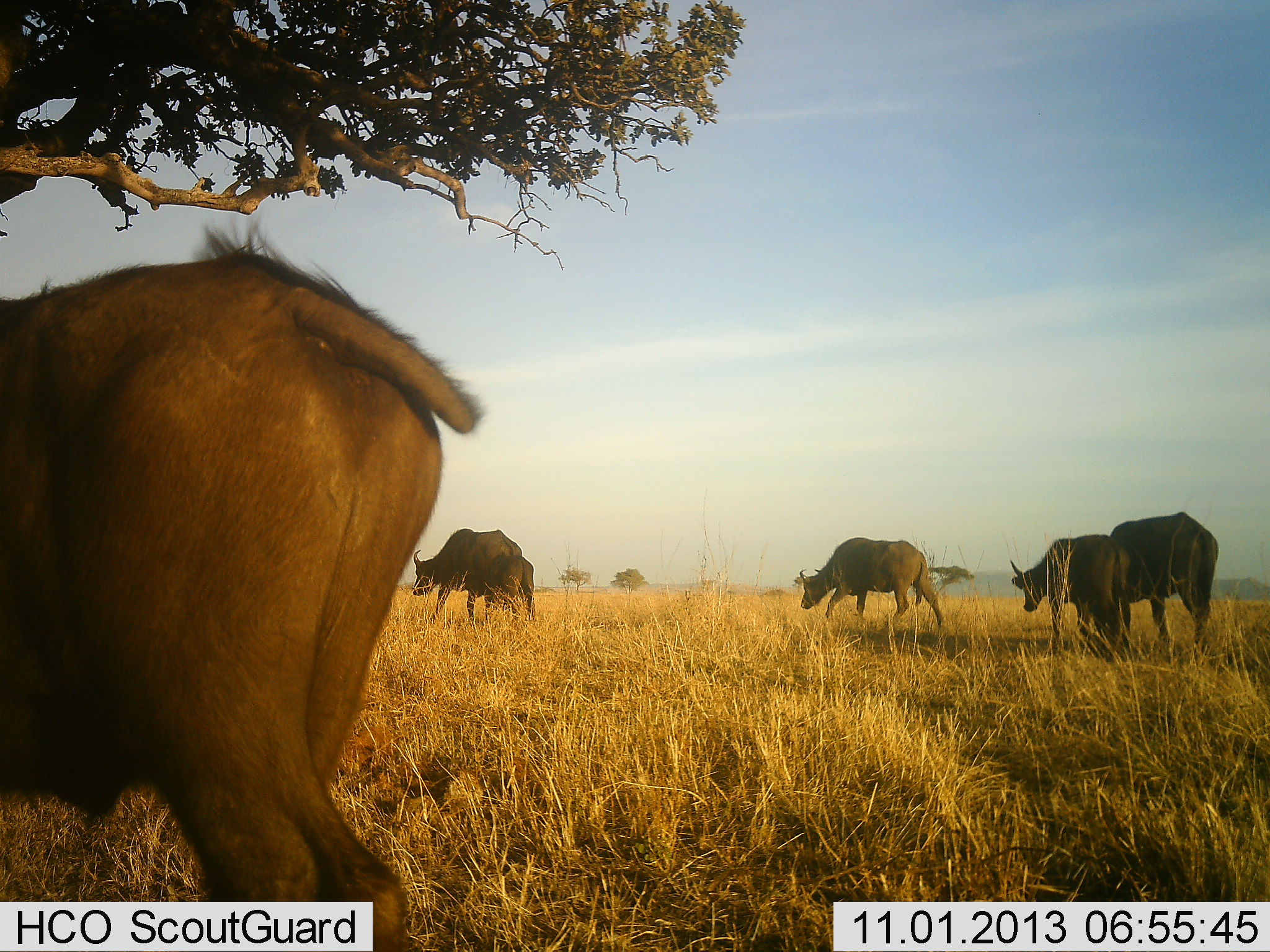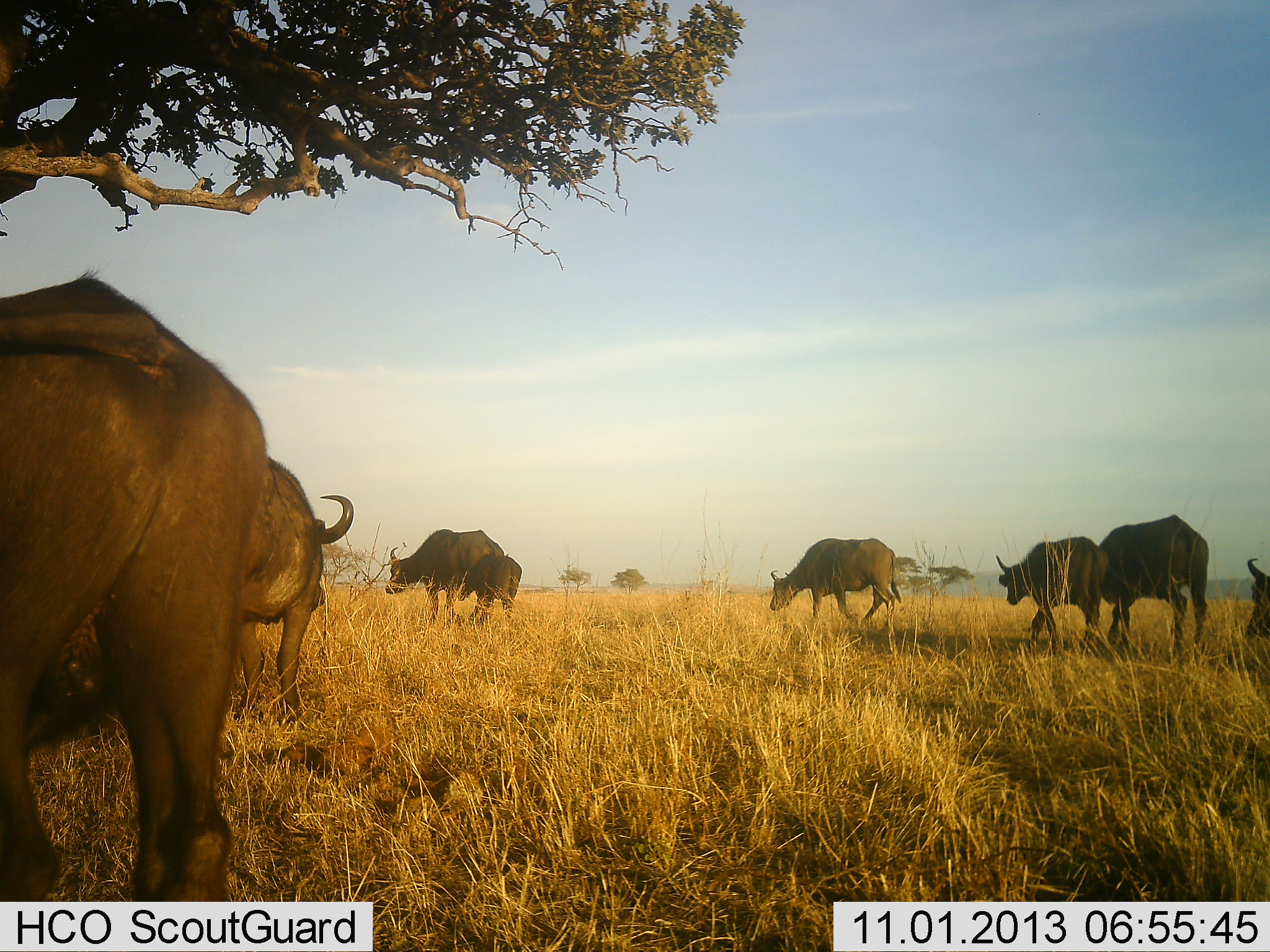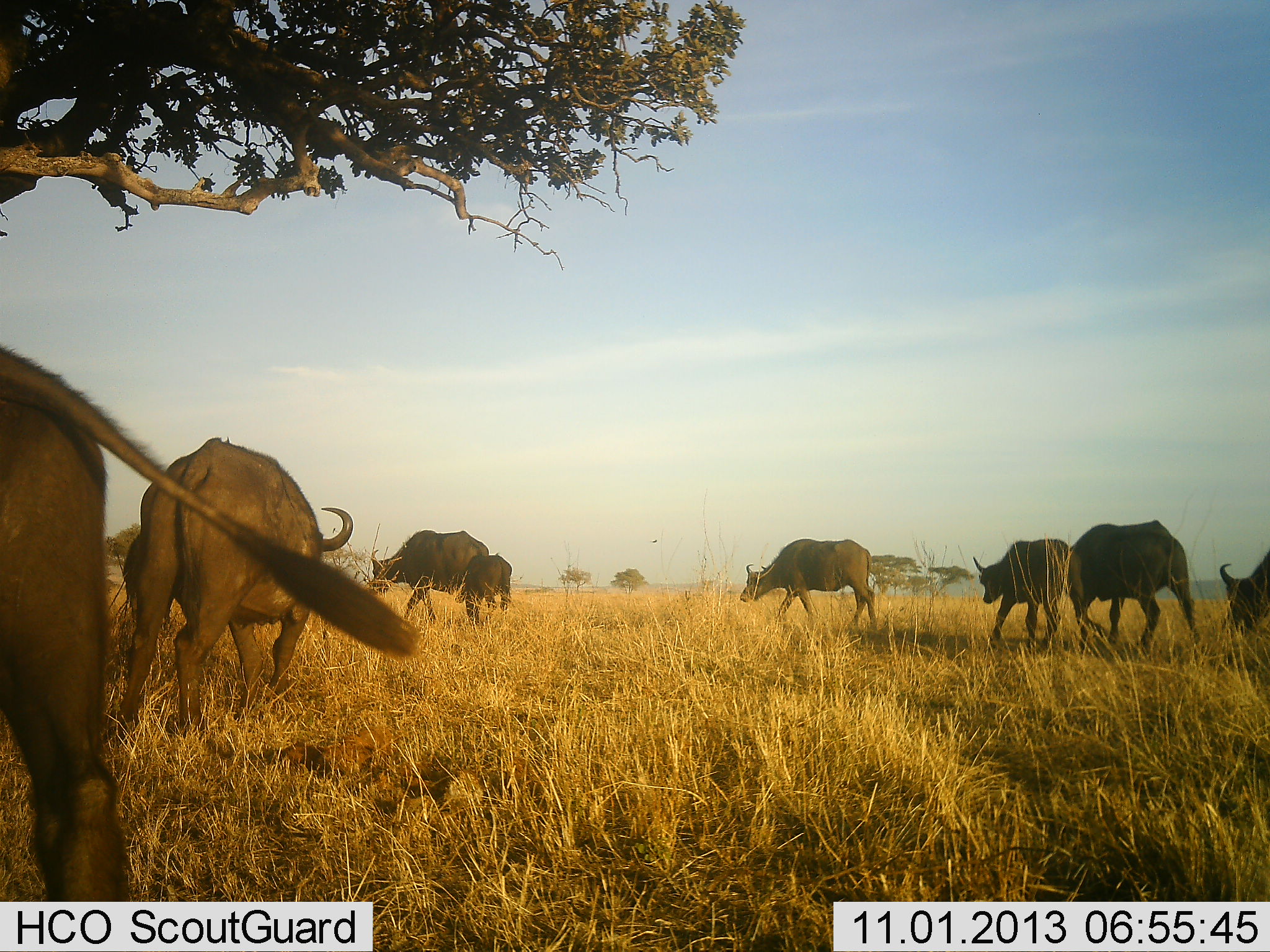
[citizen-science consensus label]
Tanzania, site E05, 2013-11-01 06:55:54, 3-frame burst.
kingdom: Animalia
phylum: Chordata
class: Mammalia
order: Artiodactyla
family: Bovidae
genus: Syncerus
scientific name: Syncerus caffer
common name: cape buffalo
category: buffalo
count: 8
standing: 17%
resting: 0%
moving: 100%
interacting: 8%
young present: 67%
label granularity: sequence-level